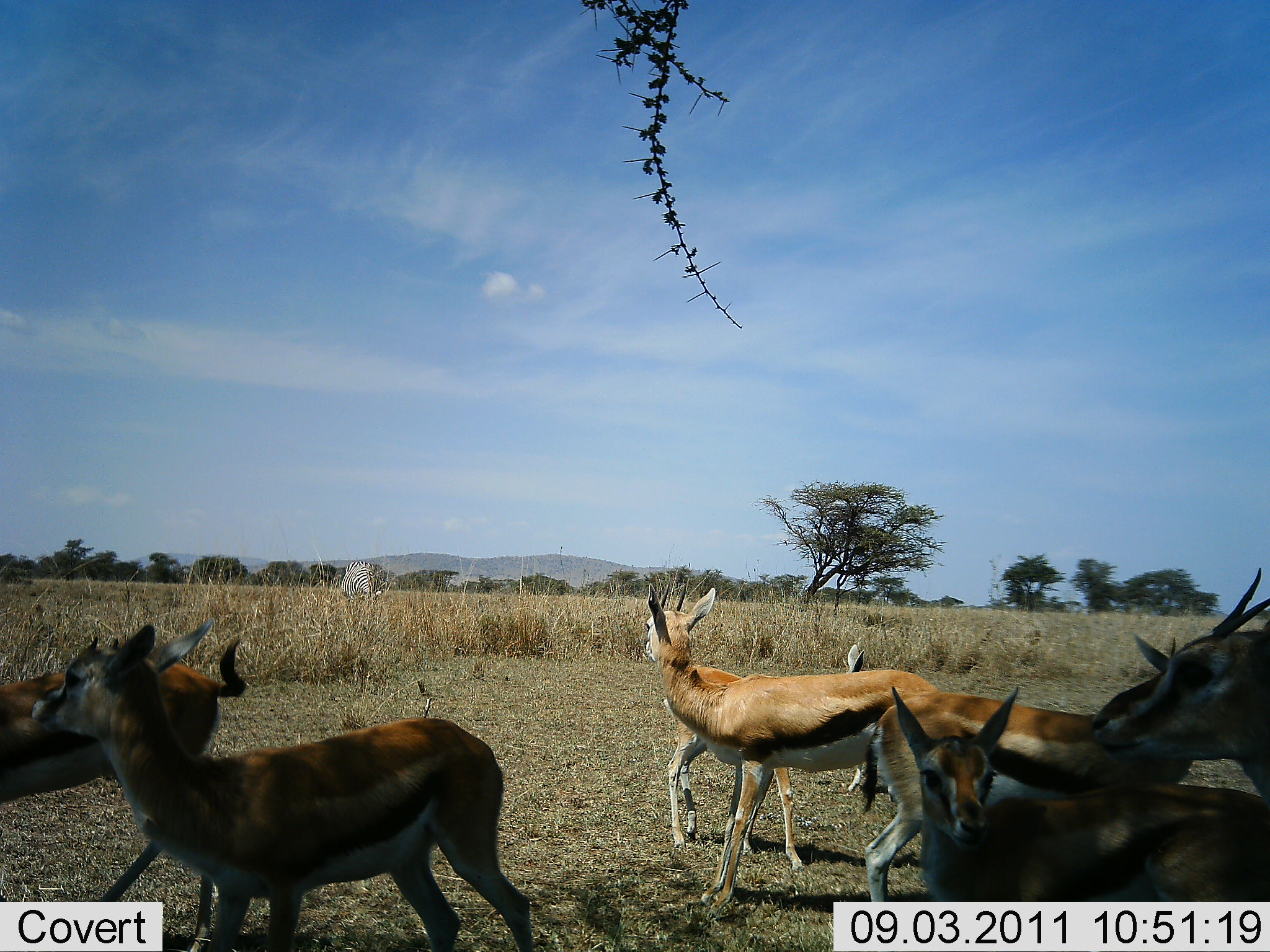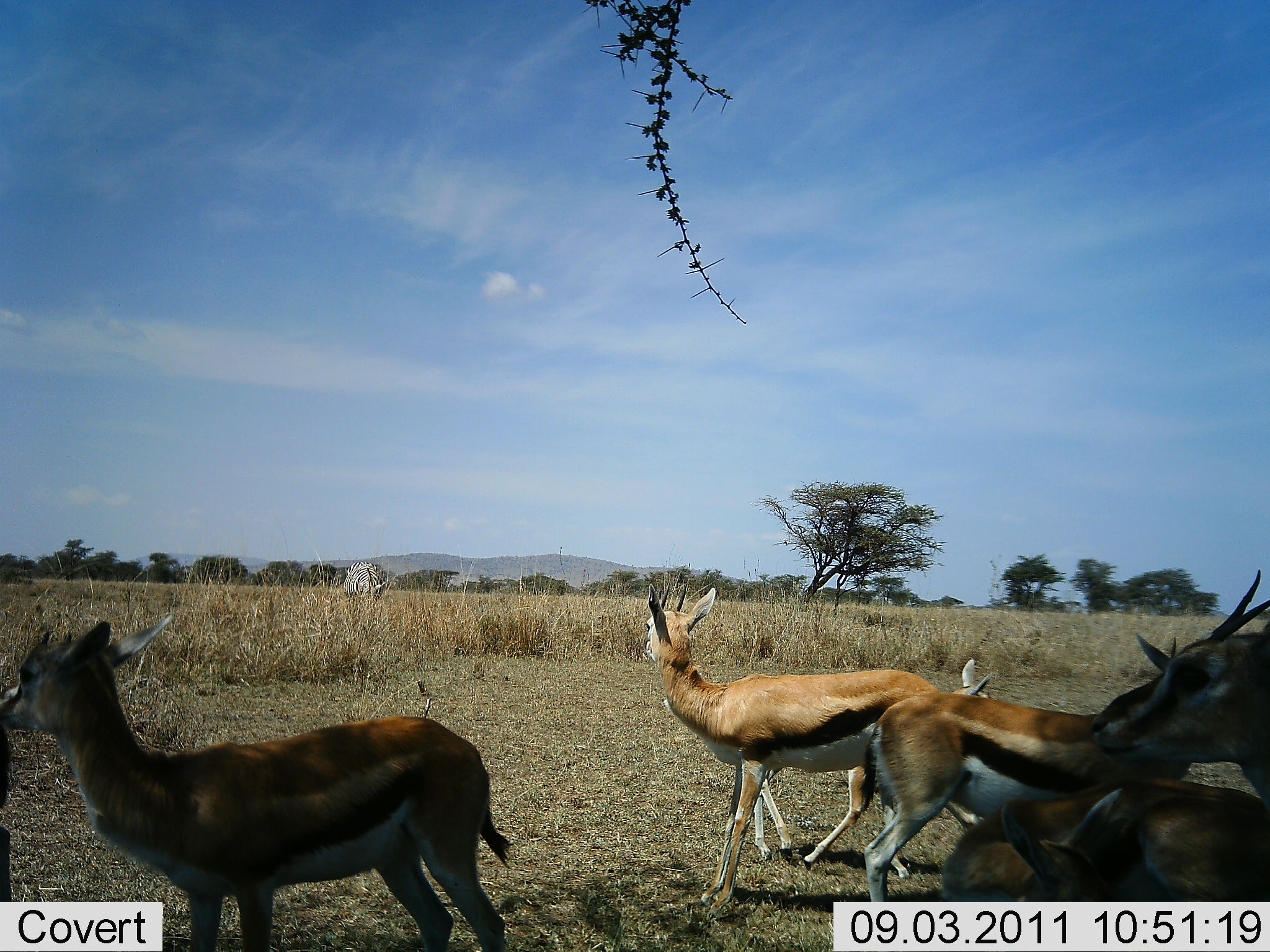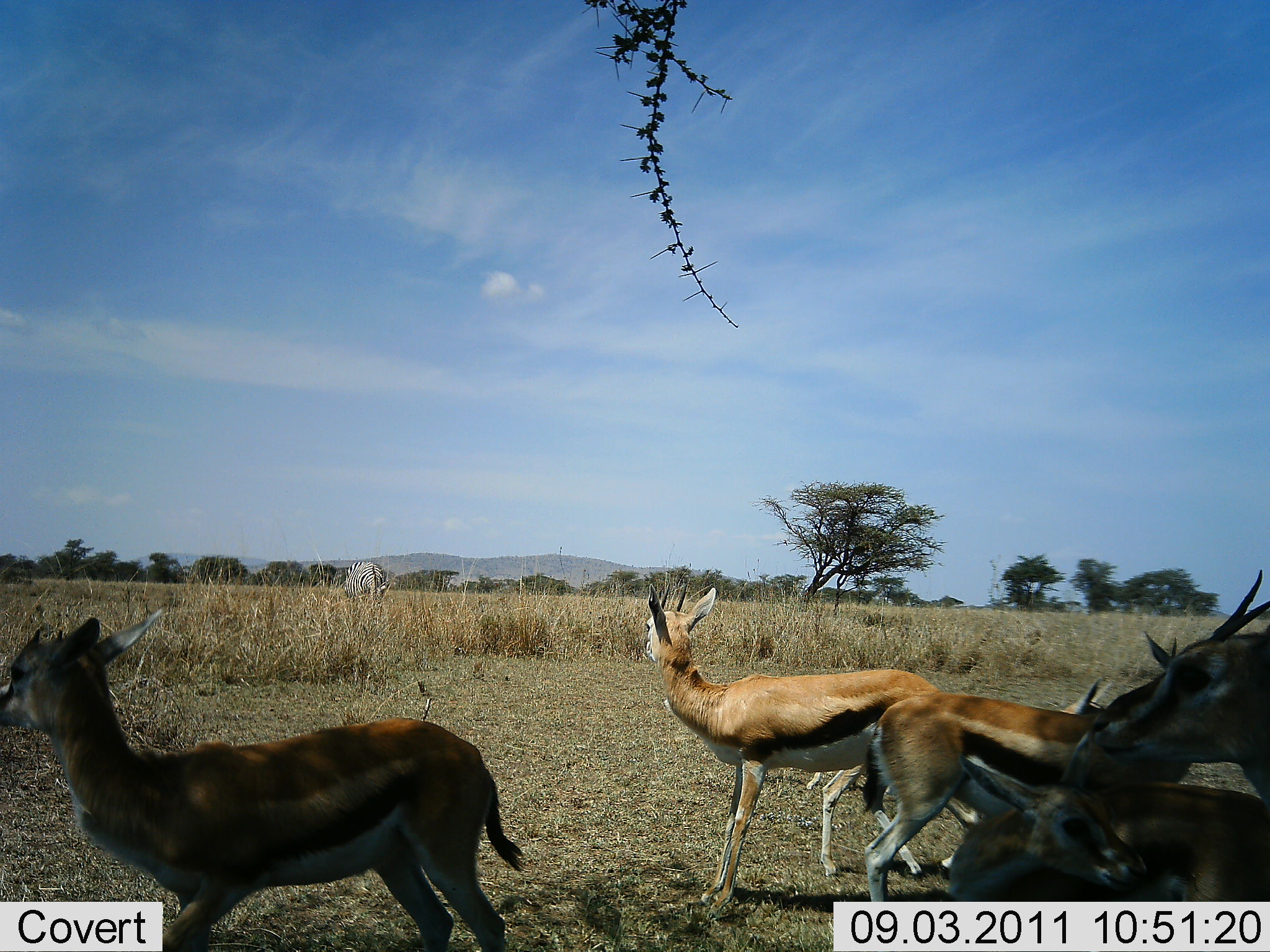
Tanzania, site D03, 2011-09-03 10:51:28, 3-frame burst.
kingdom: Animalia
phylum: Chordata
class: Mammalia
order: Artiodactyla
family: Bovidae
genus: Eudorcas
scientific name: Eudorcas thomsonii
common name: thomson's gazelle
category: gazellethomsons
Gazellethomsons (thomson's gazelle) (Eudorcas thomsonii), count 7. Behavior (volunteer vote fractions): standing 72%, resting 28%, moving 32%, interacting 28%. Young present (vote fraction): 32%. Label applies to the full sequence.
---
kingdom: Animalia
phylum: Chordata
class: Mammalia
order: Perissodactyla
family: Equidae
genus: Equus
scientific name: Equus quagga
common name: plains zebra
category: zebra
Zebra (plains zebra) (Equus quagga), count 1. Behavior (volunteer vote fractions): standing 43%, resting 0%, moving 0%, interacting 0%. Young present (vote fraction): 0%. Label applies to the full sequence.